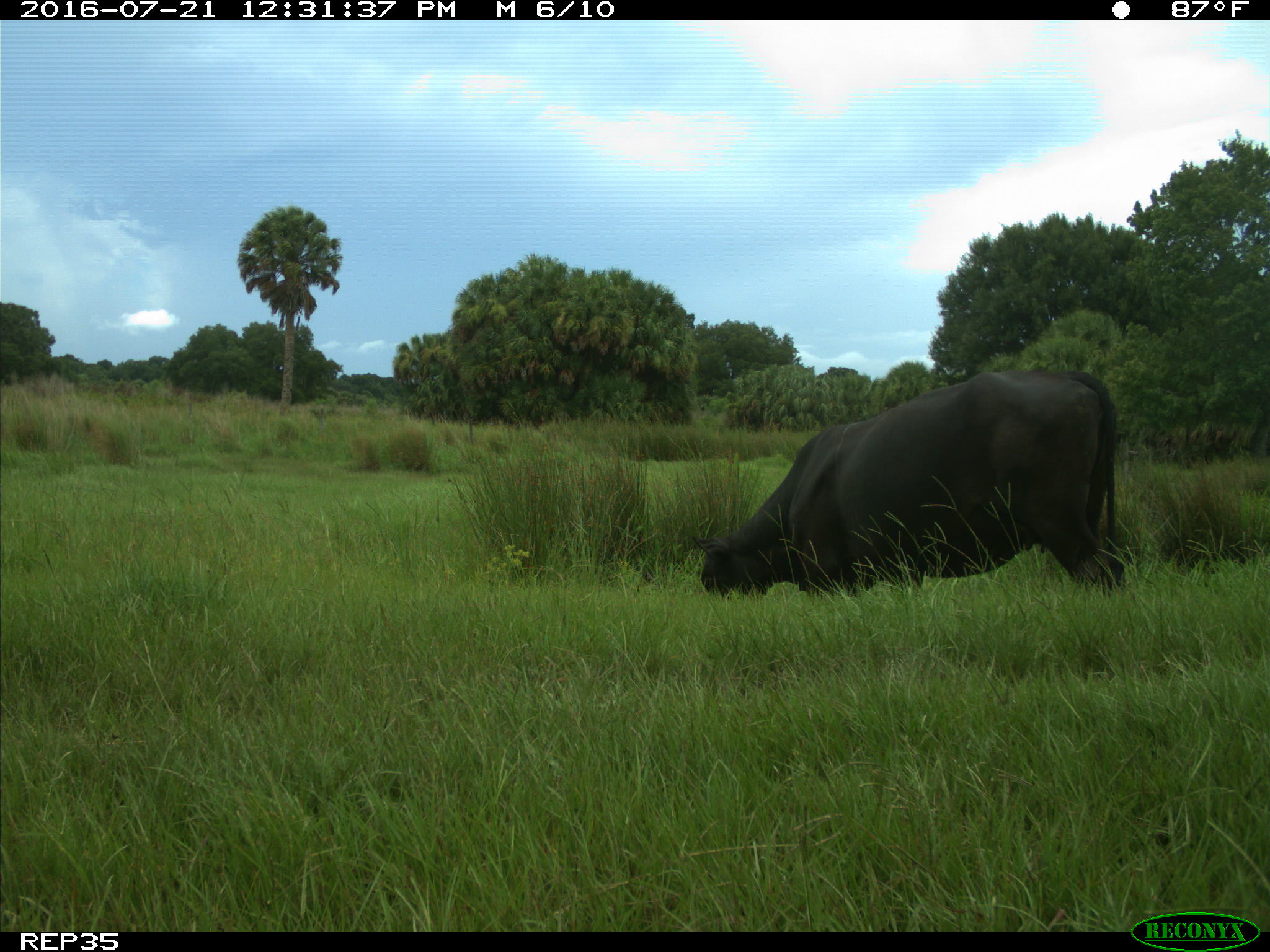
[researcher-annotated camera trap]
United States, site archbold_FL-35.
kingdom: Animalia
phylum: Chordata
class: Mammalia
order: Artiodactyla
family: Bovidae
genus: Bos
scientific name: Bos taurus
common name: domestic cow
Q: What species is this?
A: Bos taurus (domestic cow).